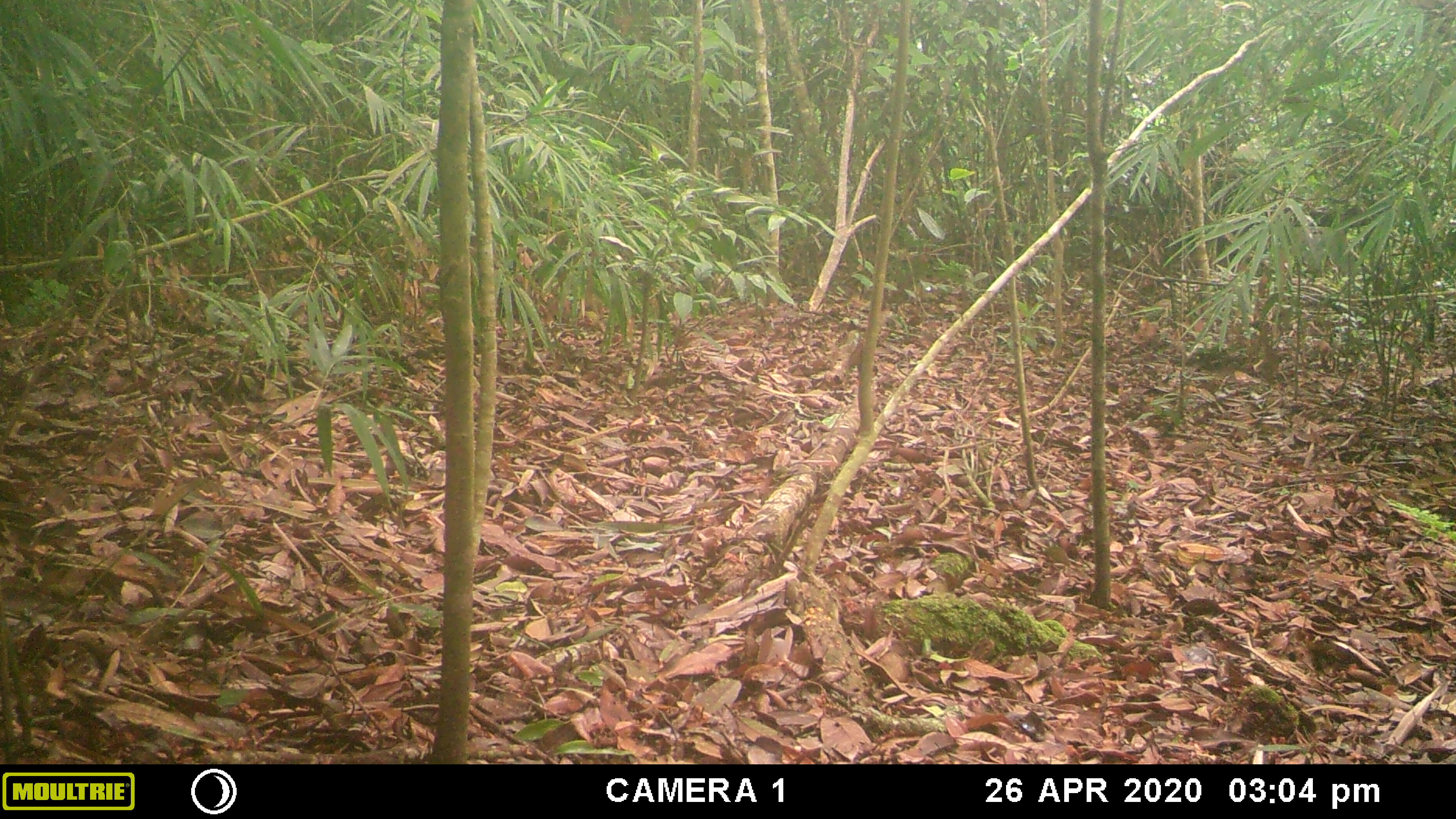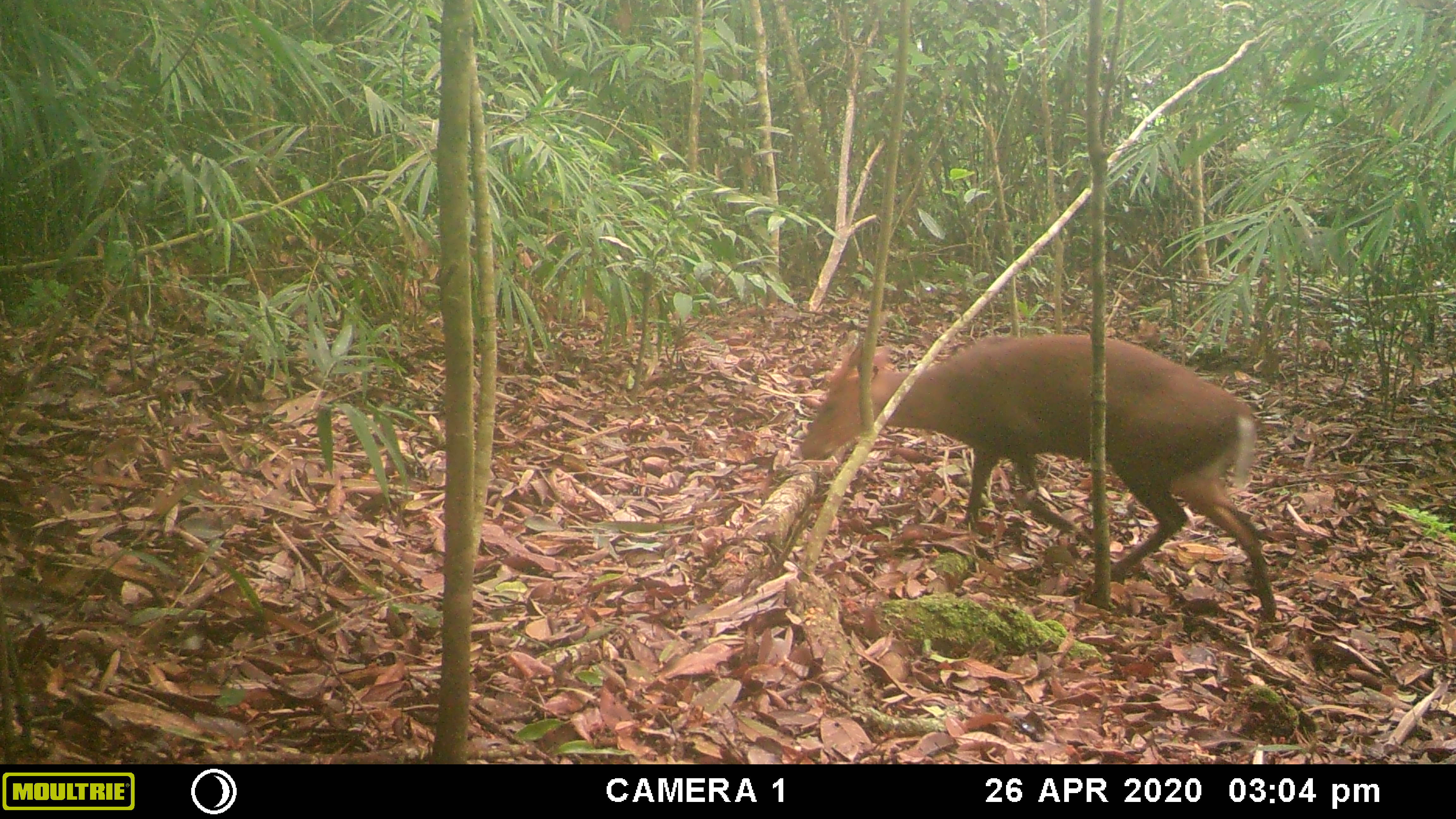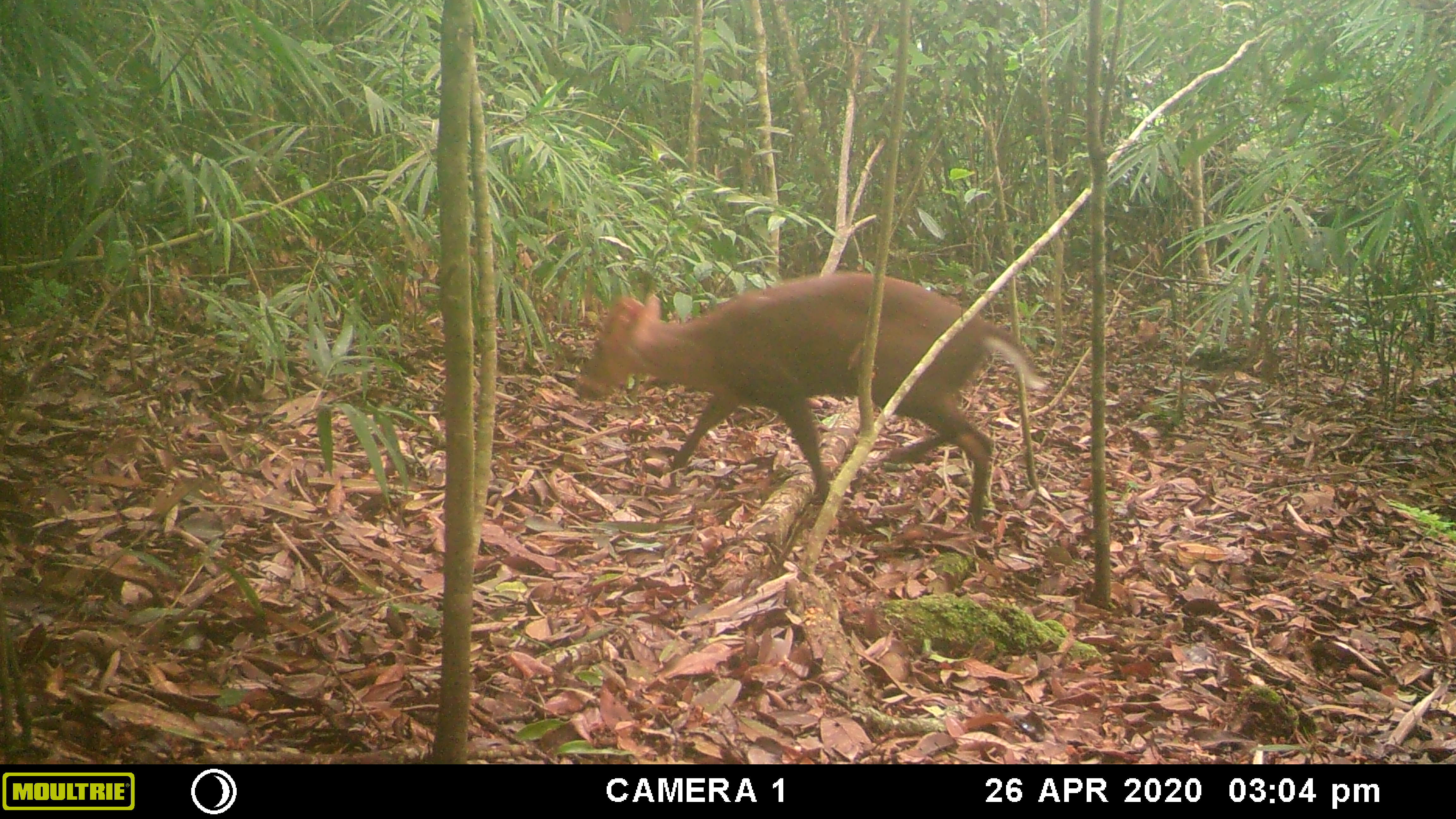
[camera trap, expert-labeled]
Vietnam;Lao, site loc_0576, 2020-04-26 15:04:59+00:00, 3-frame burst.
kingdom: Animalia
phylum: Chordata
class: Mammalia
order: Artiodactyla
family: Cervidae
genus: Muntiacus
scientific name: Muntiacus rooseveltorum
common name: roosevelt's muntjac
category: roosevelts muntjac group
Roosevelts muntjac group (roosevelt's muntjac) (Muntiacus rooseveltorum). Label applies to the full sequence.